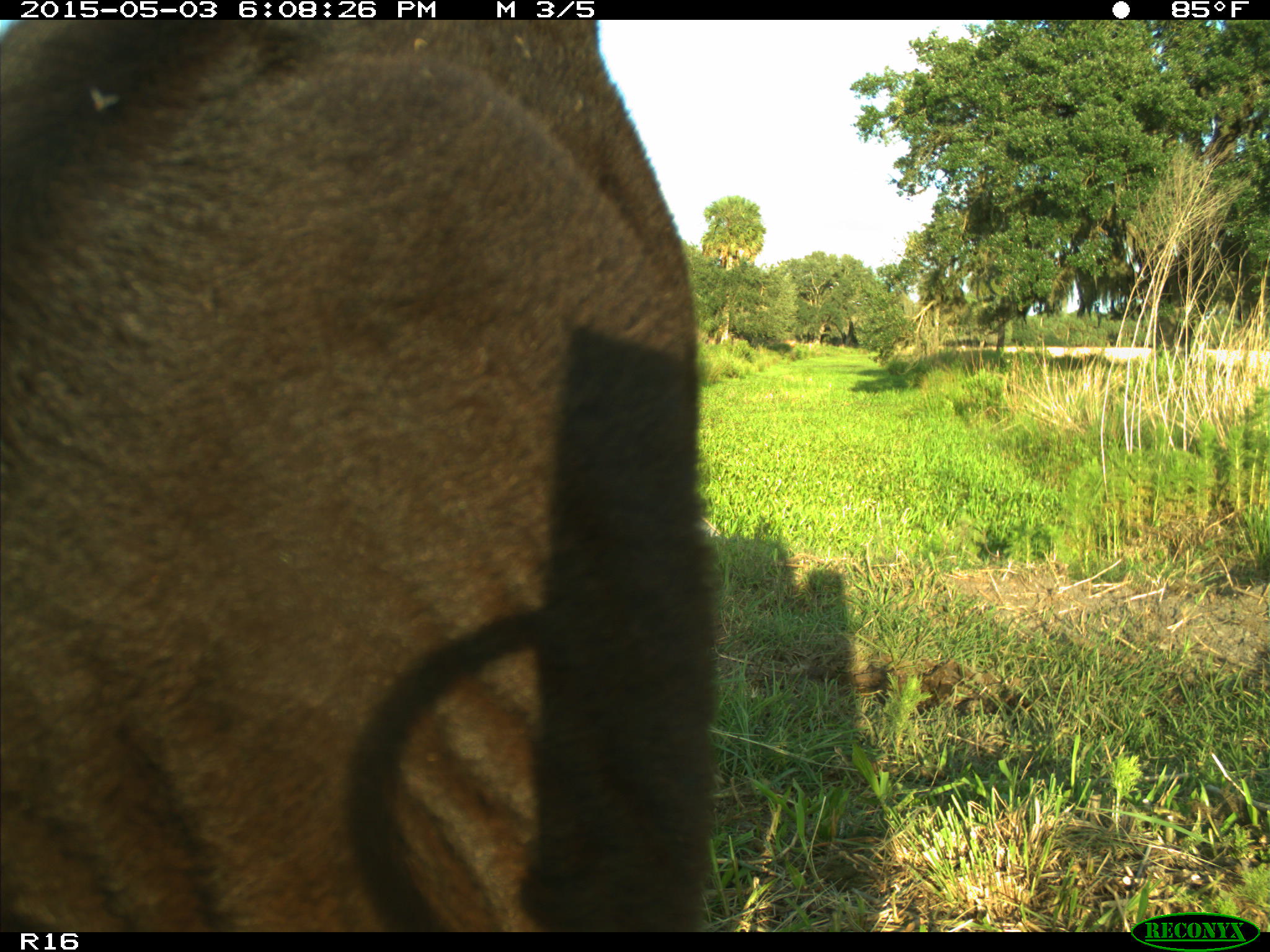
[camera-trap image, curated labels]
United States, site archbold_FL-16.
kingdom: Animalia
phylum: Chordata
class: Mammalia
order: Artiodactyla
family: Bovidae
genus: Bos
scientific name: Bos taurus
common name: domestic cow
Bos taurus (domestic cow).